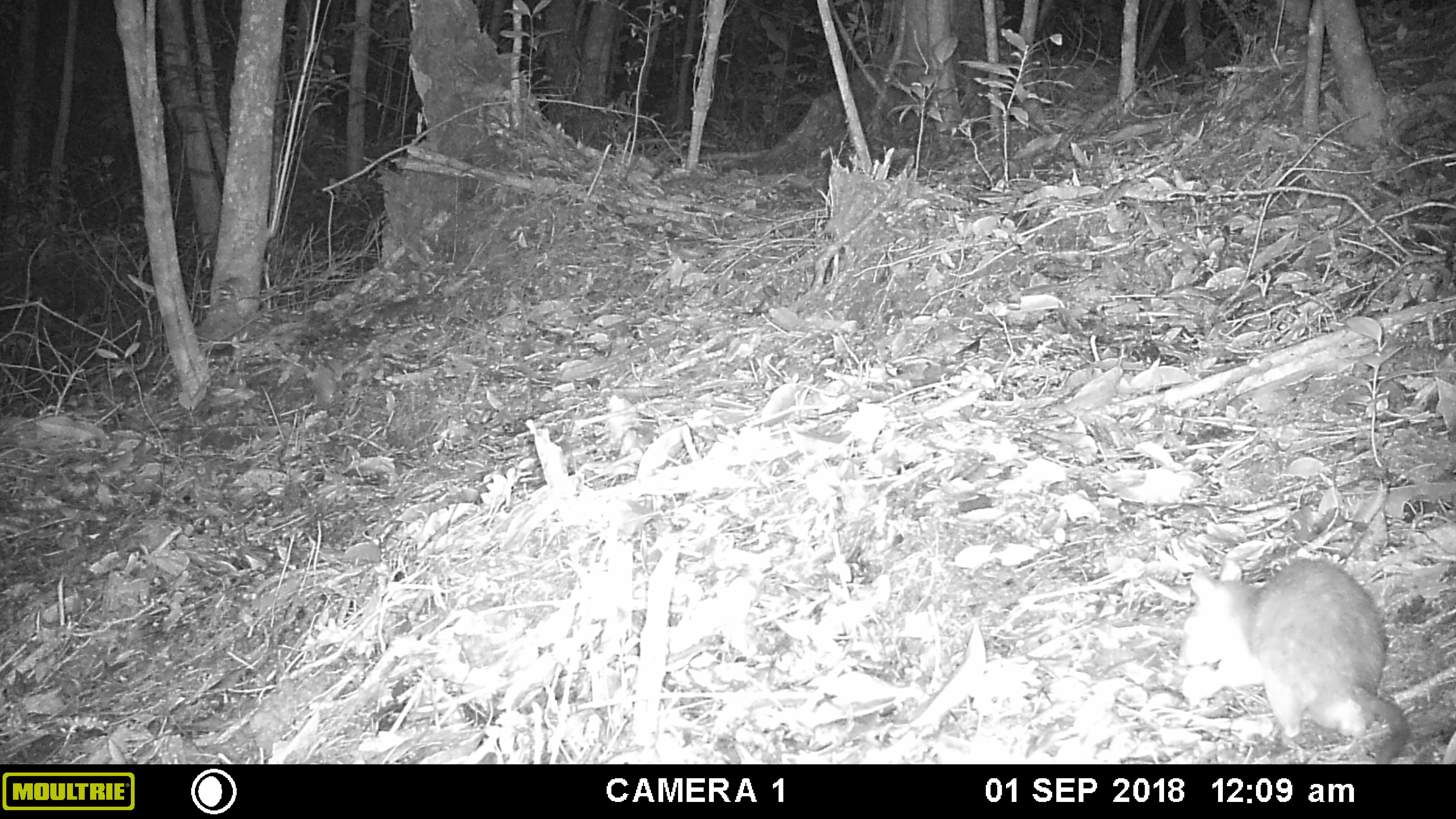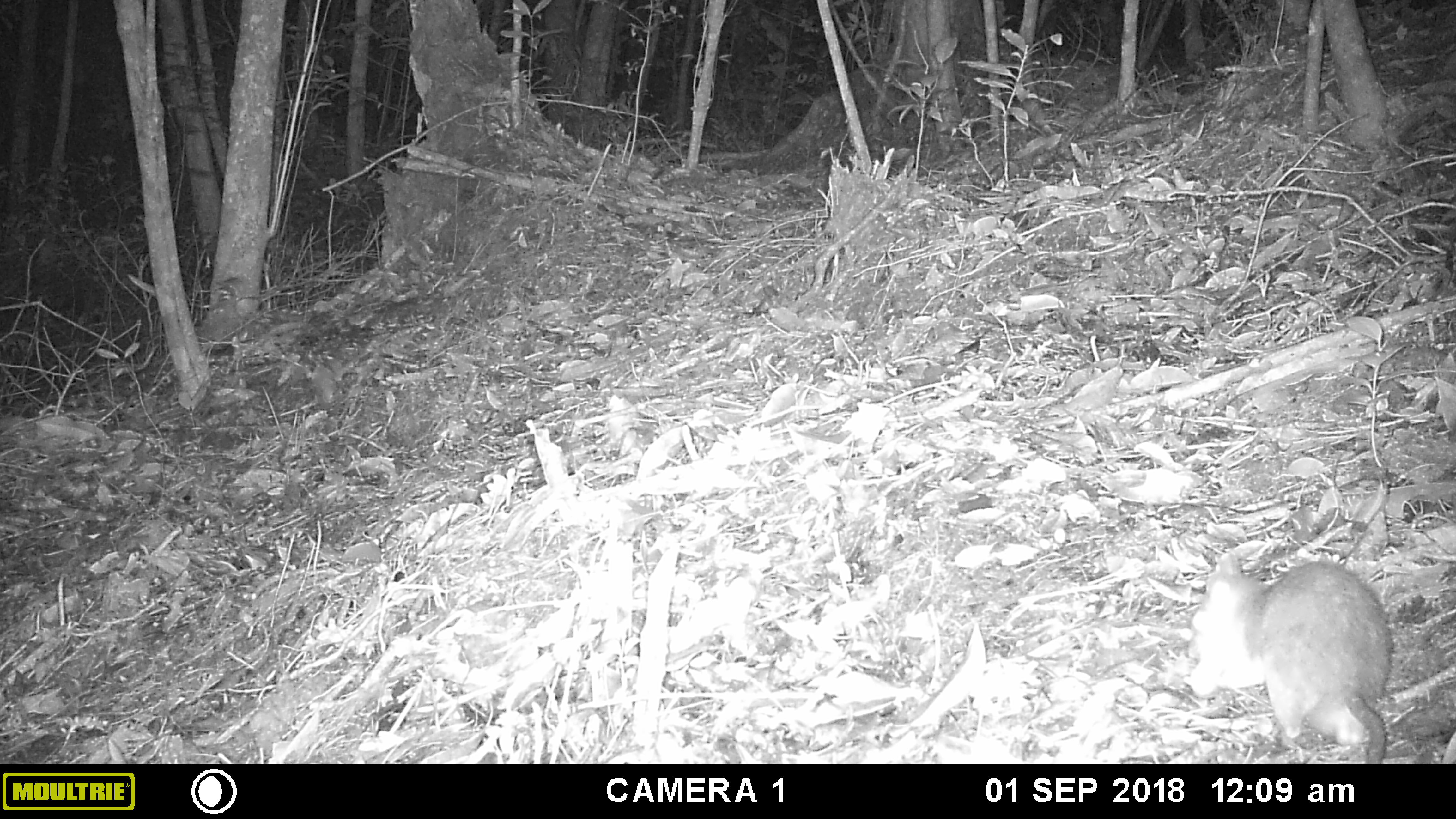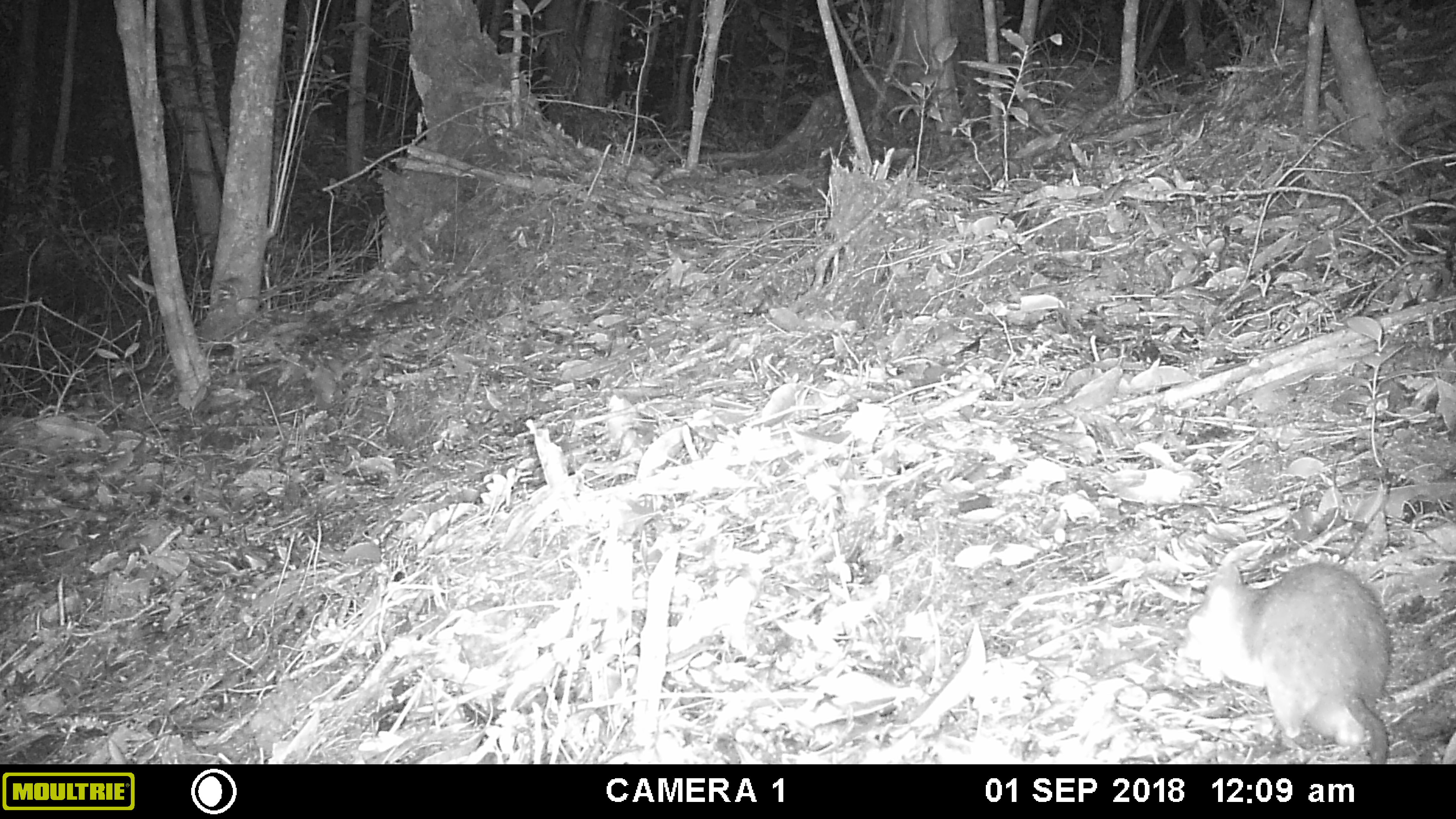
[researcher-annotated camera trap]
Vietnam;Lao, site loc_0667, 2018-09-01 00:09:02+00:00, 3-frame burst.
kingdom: Animalia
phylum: Chordata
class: Mammalia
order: Rodentia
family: Muridae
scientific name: Muridae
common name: old-world mice and rats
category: unidentified murid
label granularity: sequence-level